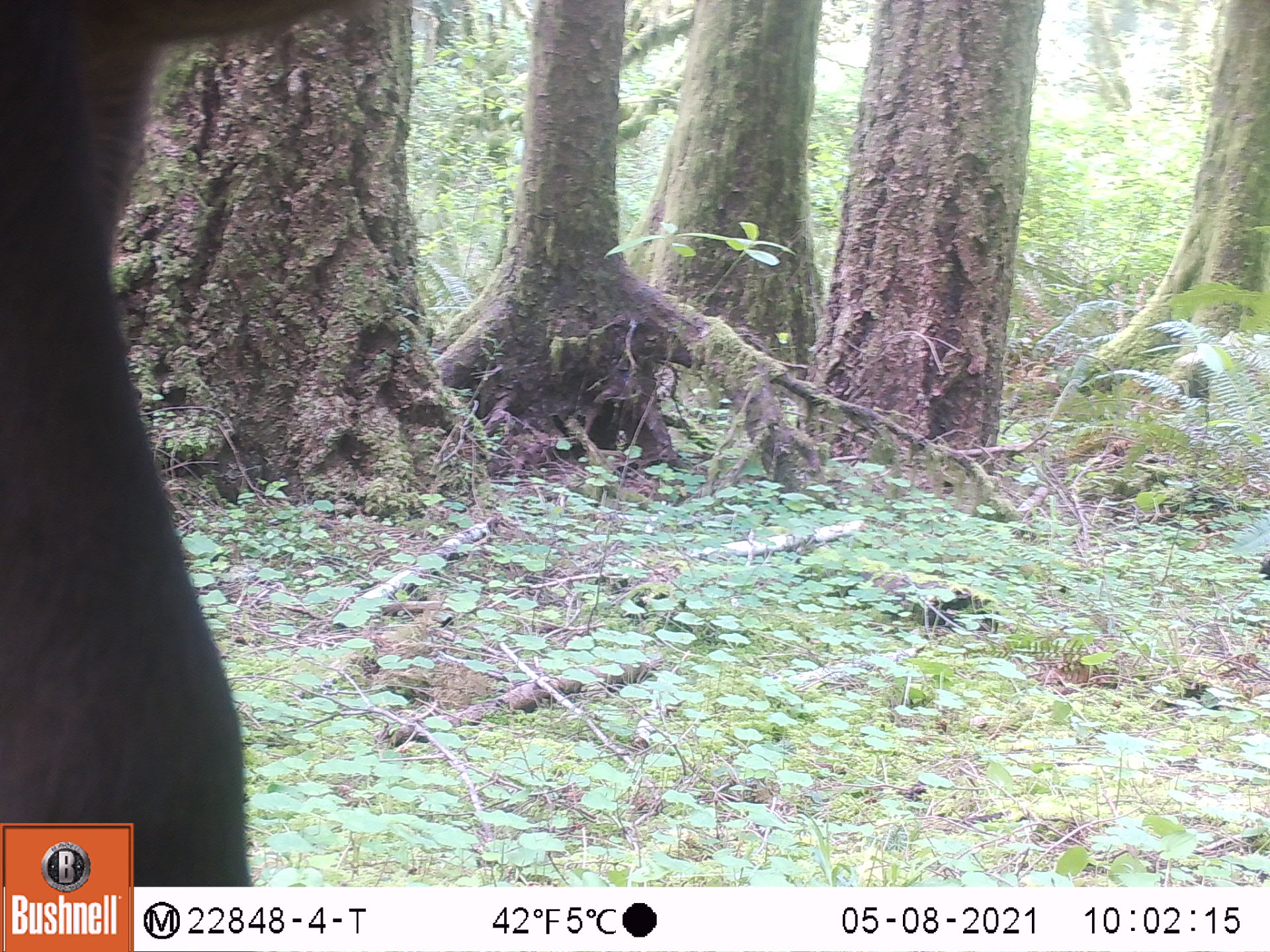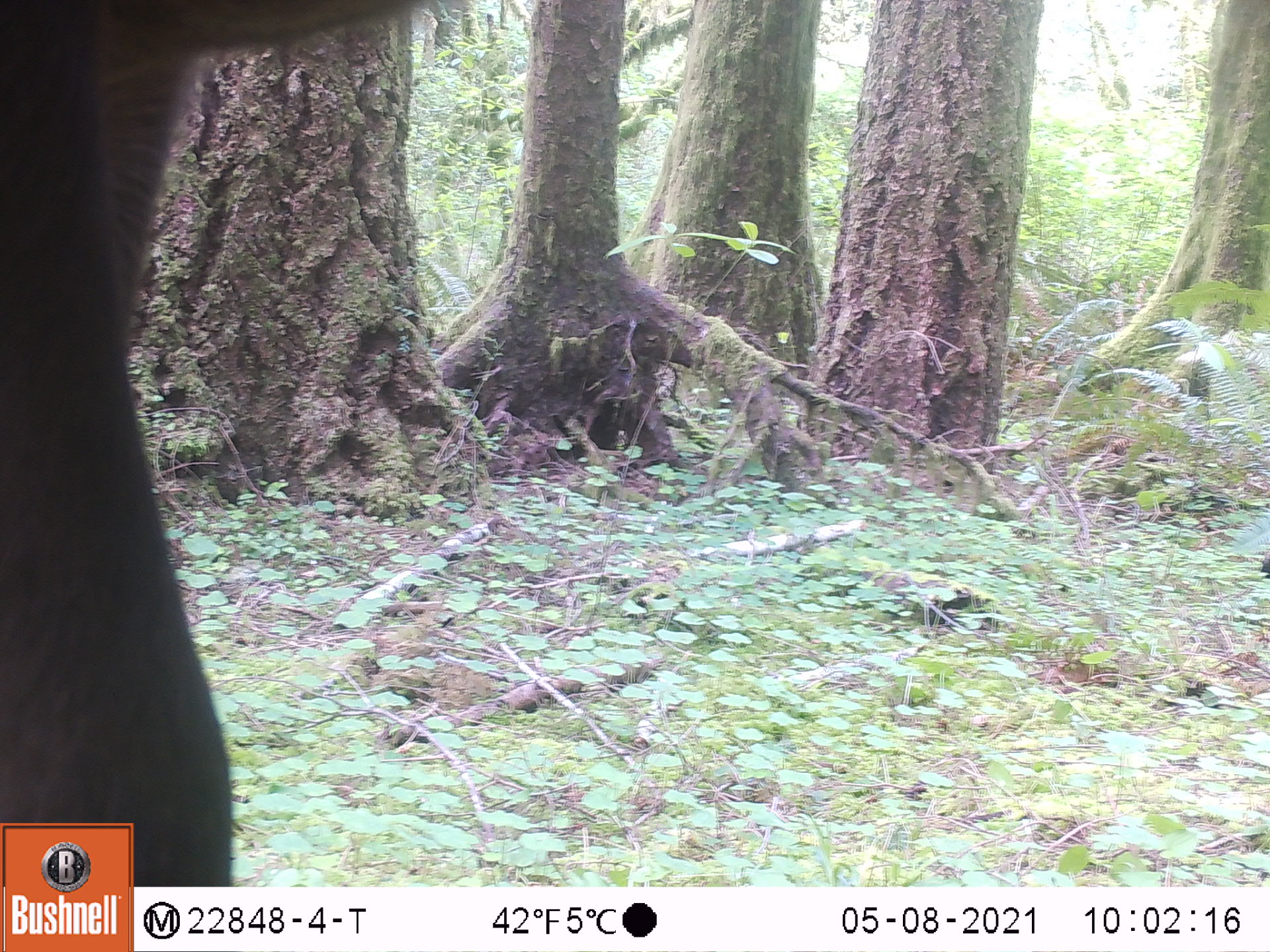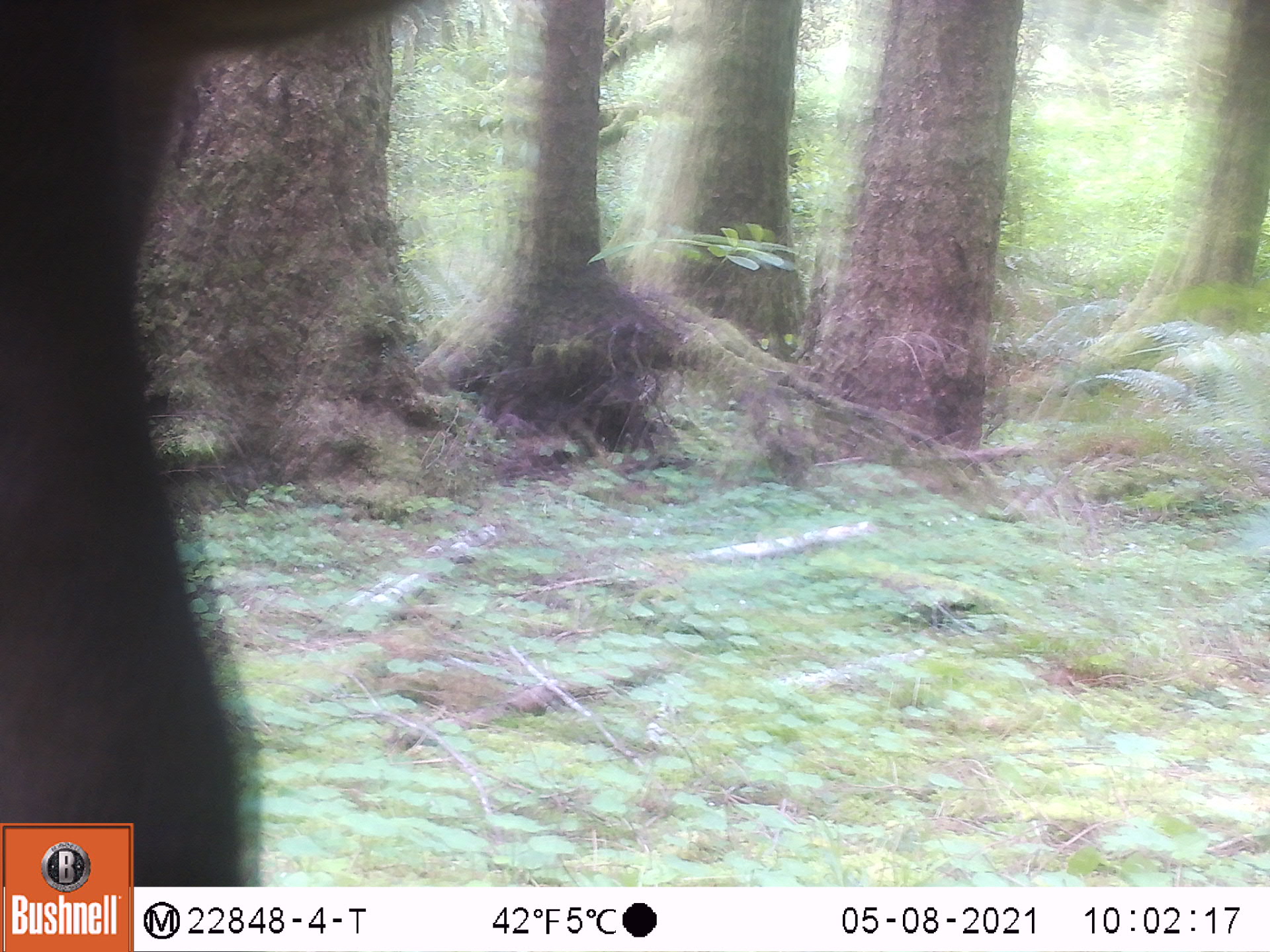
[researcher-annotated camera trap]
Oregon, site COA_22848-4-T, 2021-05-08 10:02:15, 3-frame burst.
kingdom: Animalia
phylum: Chordata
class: Mammalia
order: Artiodactyla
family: Cervidae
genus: Cervus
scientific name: Cervus canadensis roosevelti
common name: roosevelt elk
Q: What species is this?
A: Roosevelt elk (Cervus canadensis roosevelti).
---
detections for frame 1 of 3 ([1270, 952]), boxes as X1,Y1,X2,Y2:
roosevelt elk: 5,0,406,816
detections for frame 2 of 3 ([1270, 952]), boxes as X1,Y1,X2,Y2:
roosevelt elk: 9,0,439,815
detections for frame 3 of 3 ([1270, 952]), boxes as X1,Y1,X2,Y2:
roosevelt elk: 2,3,431,812